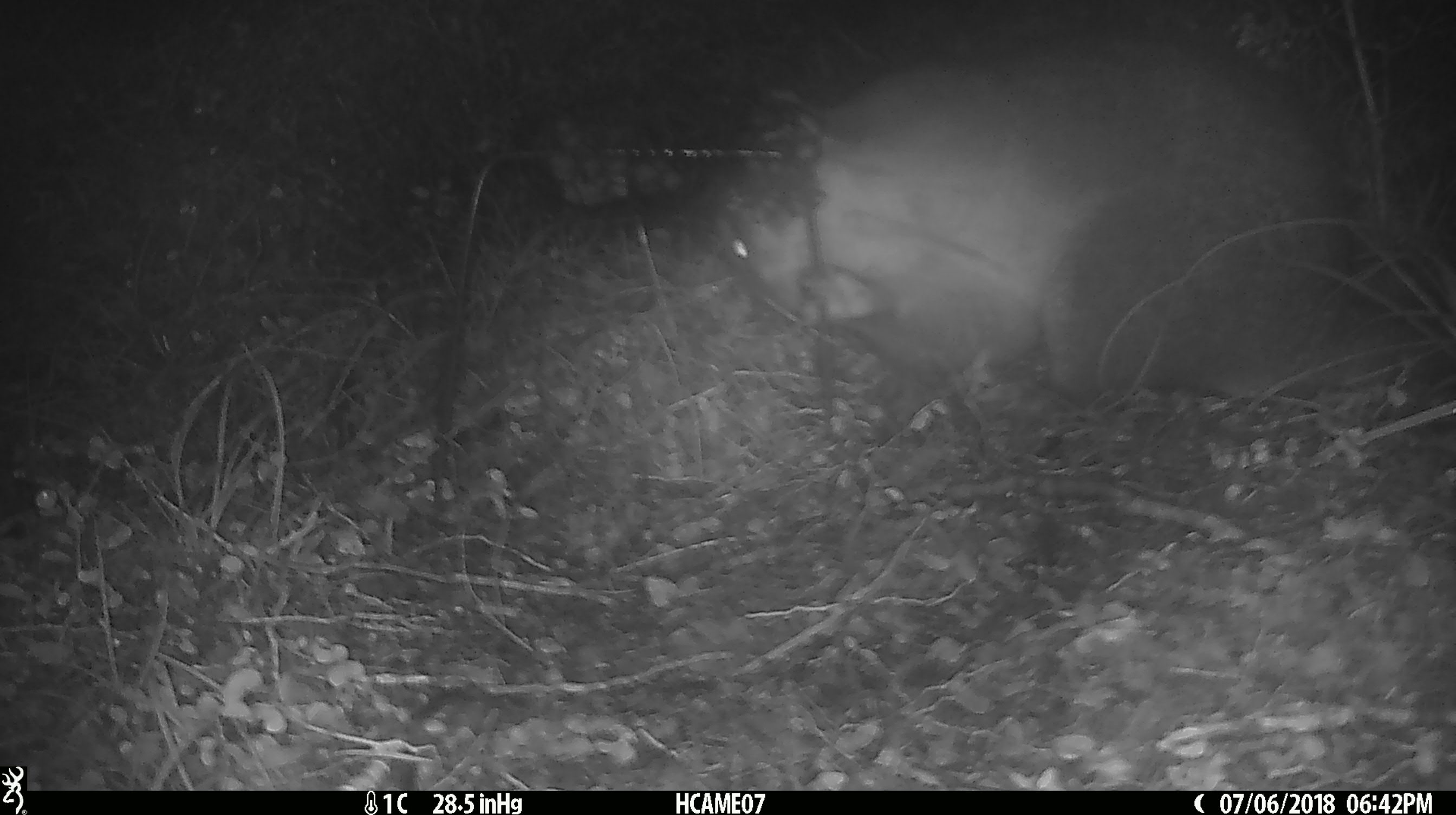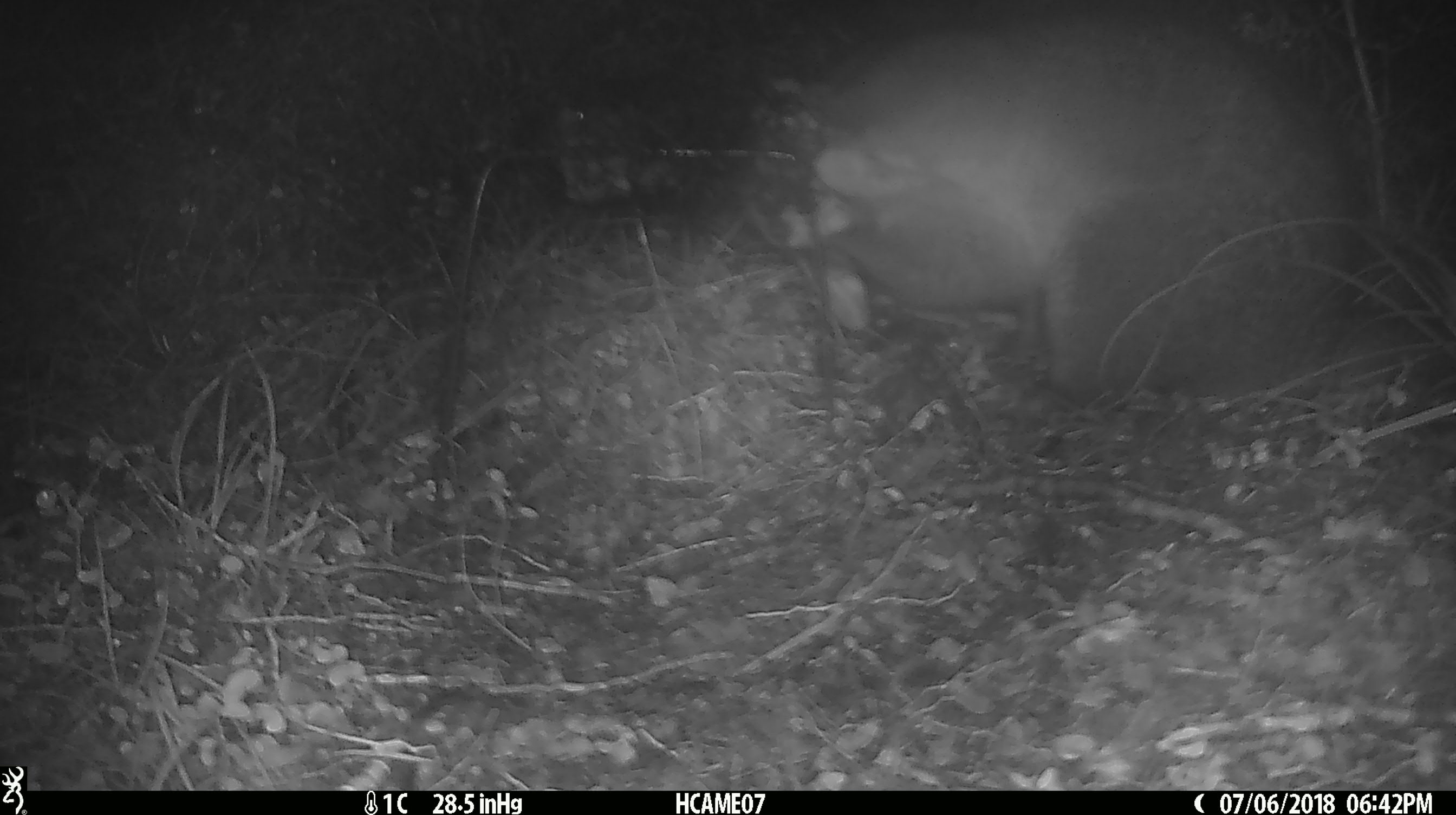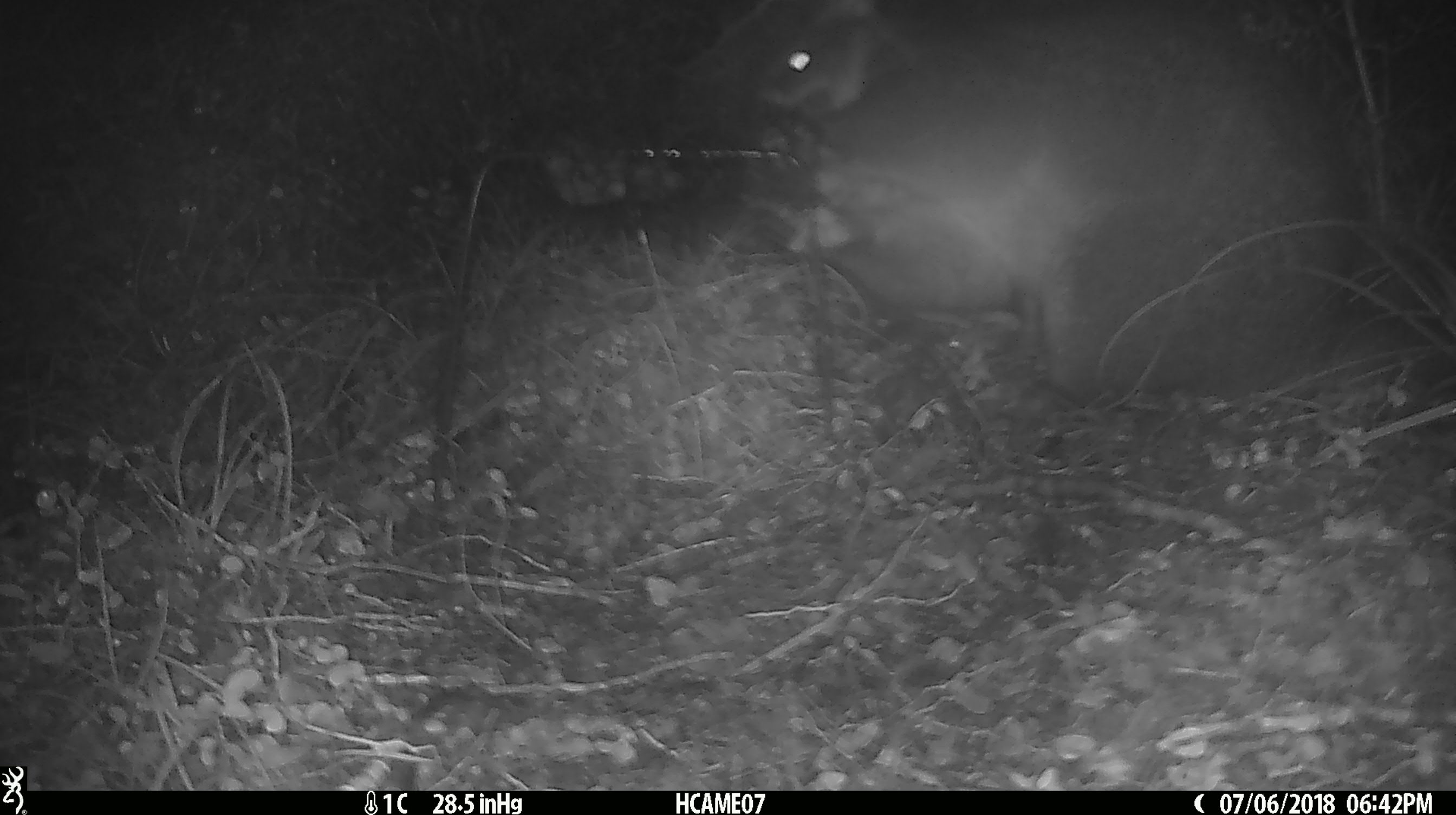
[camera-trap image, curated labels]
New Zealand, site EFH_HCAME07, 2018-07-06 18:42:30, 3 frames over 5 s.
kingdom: Animalia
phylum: Chordata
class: Mammalia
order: Diprotodontia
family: Phalangeridae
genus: Trichosurus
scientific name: Trichosurus vulpecula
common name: common brushtail possum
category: possum